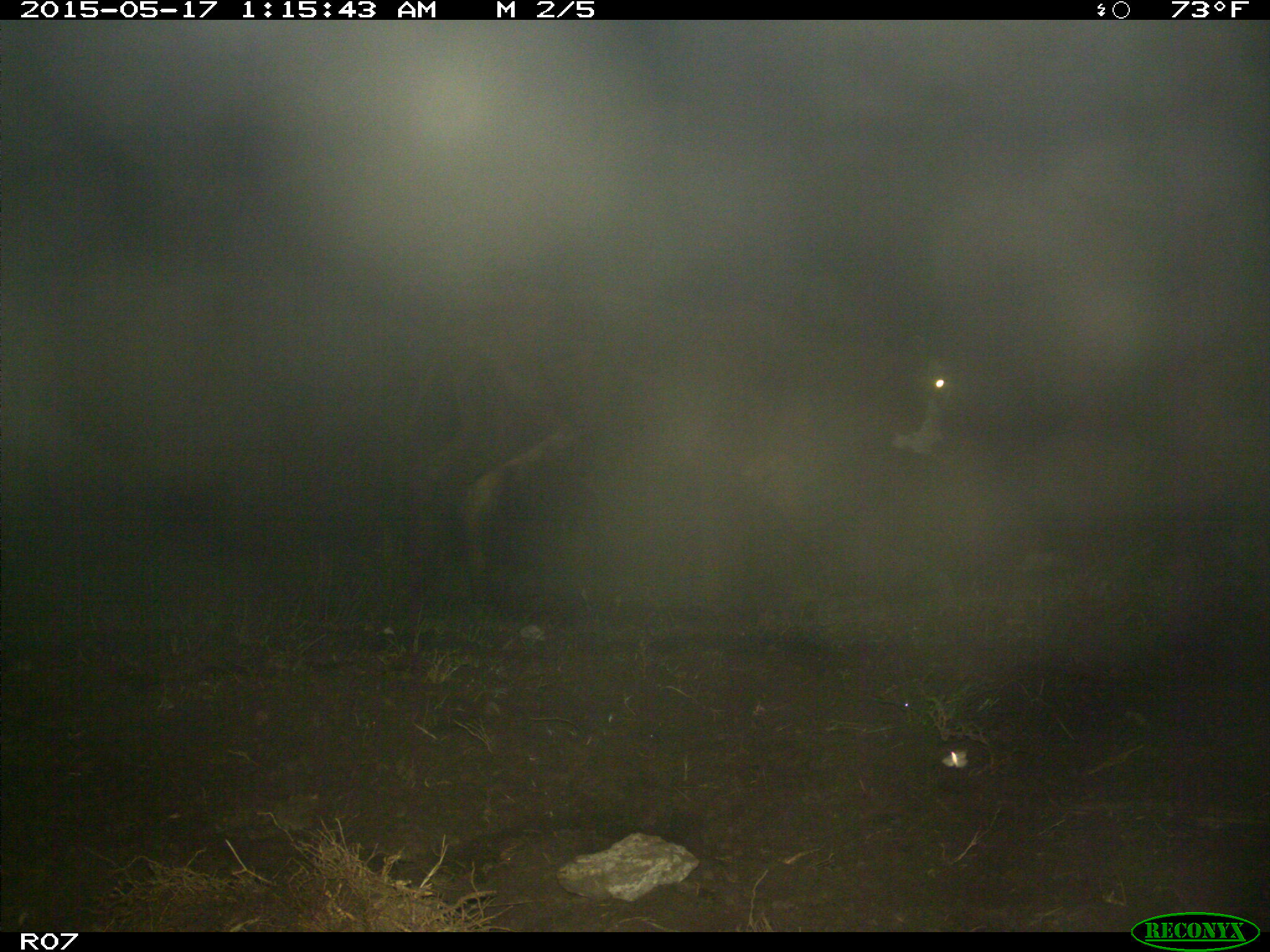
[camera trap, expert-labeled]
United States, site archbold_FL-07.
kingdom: Animalia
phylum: Chordata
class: Mammalia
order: Artiodactyla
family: Bovidae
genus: Bos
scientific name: Bos taurus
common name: domestic cow